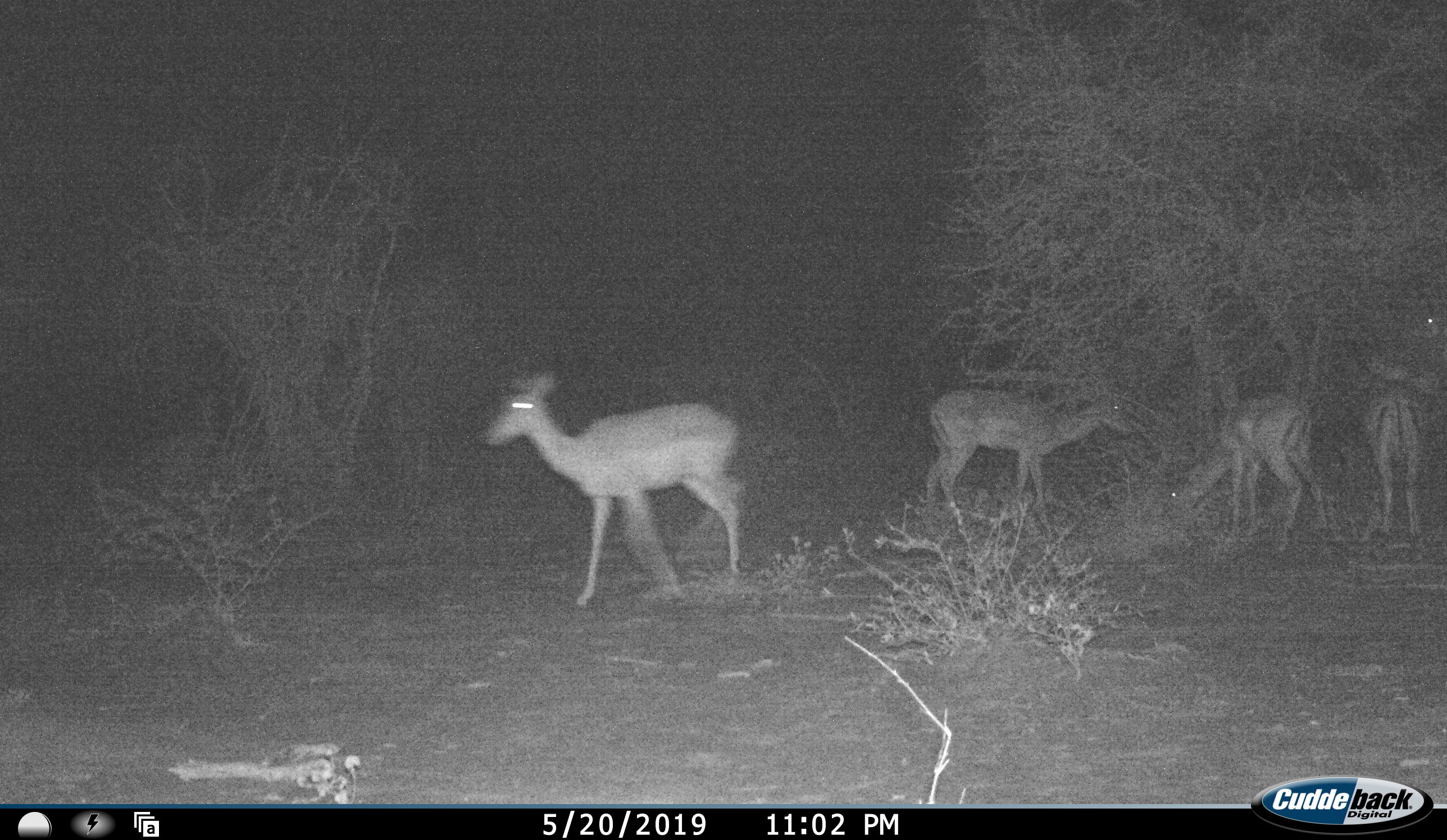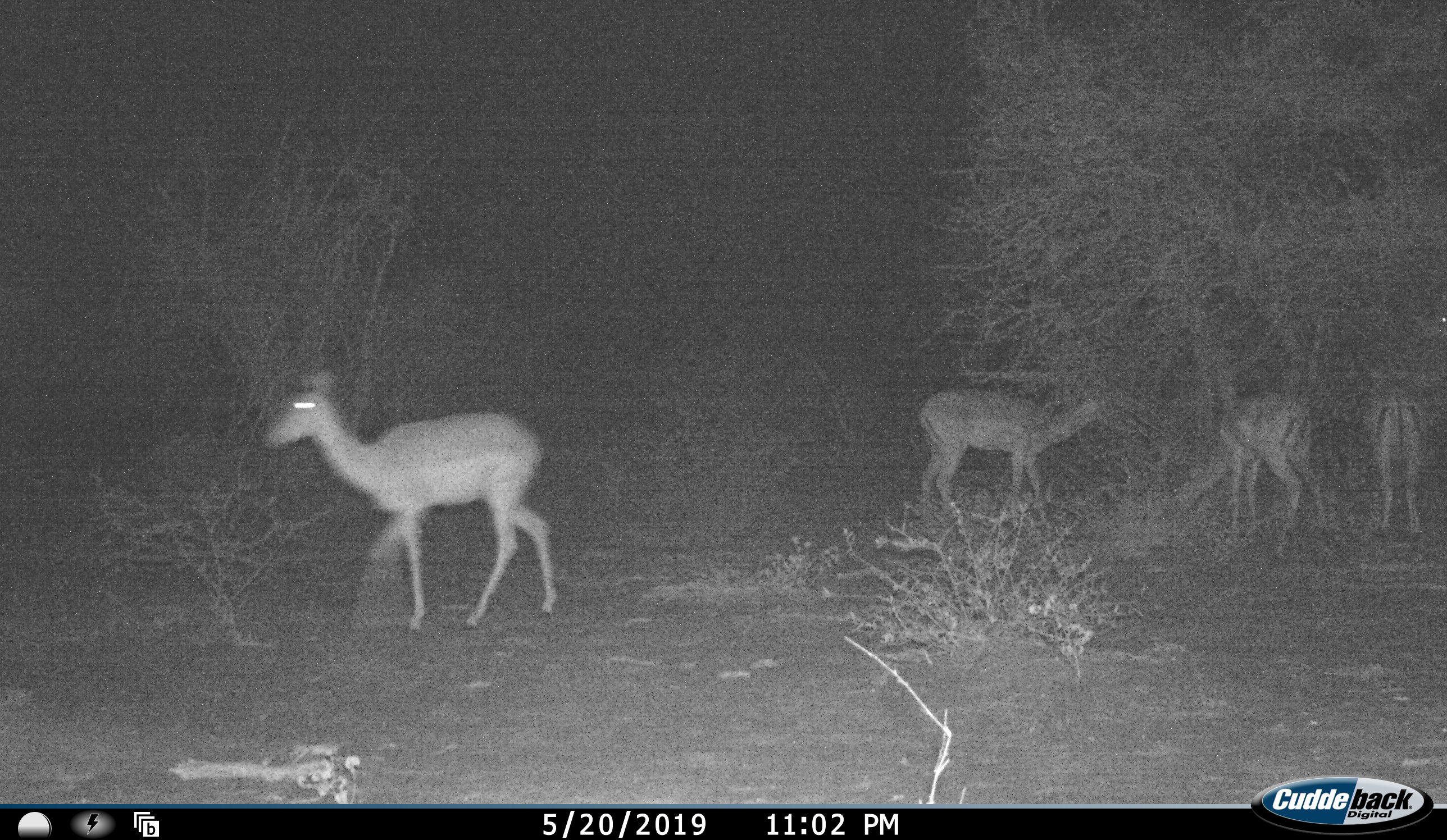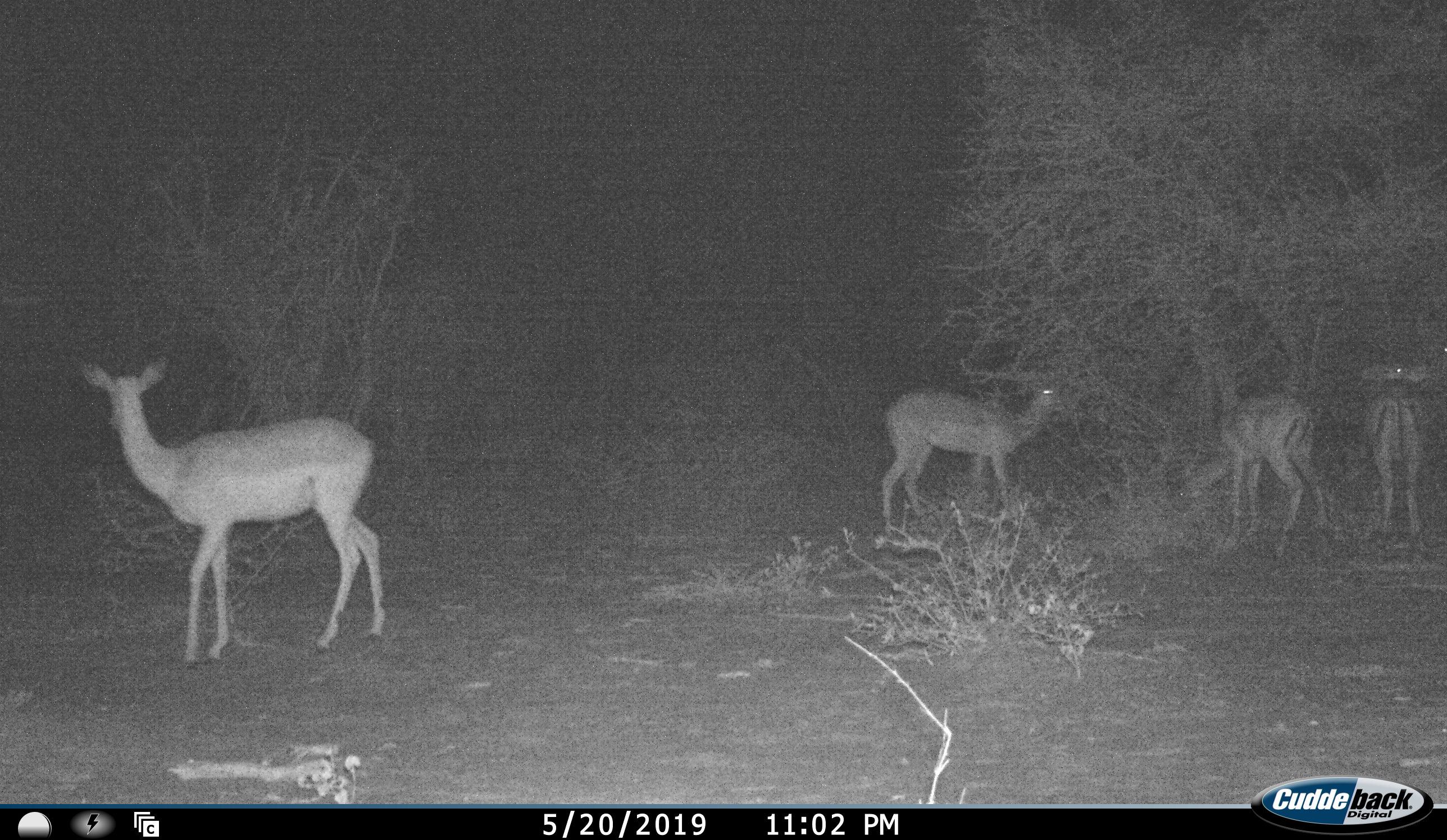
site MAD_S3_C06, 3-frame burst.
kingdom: Animalia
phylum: Chordata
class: Mammalia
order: Artiodactyla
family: Bovidae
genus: Aepyceros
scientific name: Aepyceros melampus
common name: impala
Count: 4.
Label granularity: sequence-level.